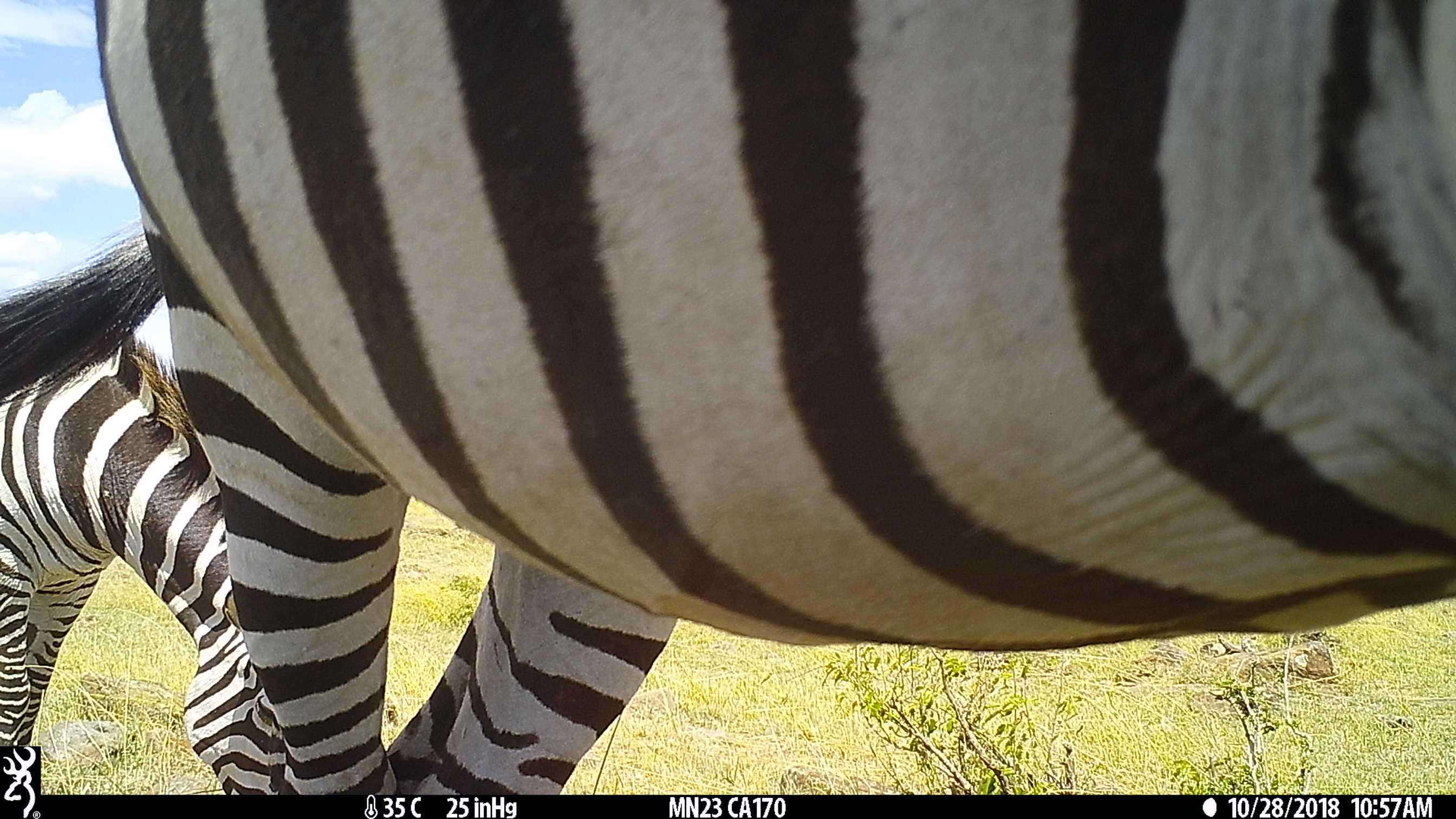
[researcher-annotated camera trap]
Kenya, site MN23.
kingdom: Animalia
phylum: Chordata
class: Mammalia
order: Perissodactyla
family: Equidae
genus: Equus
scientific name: Equus quagga burchellii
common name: burchell's zebra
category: zebra